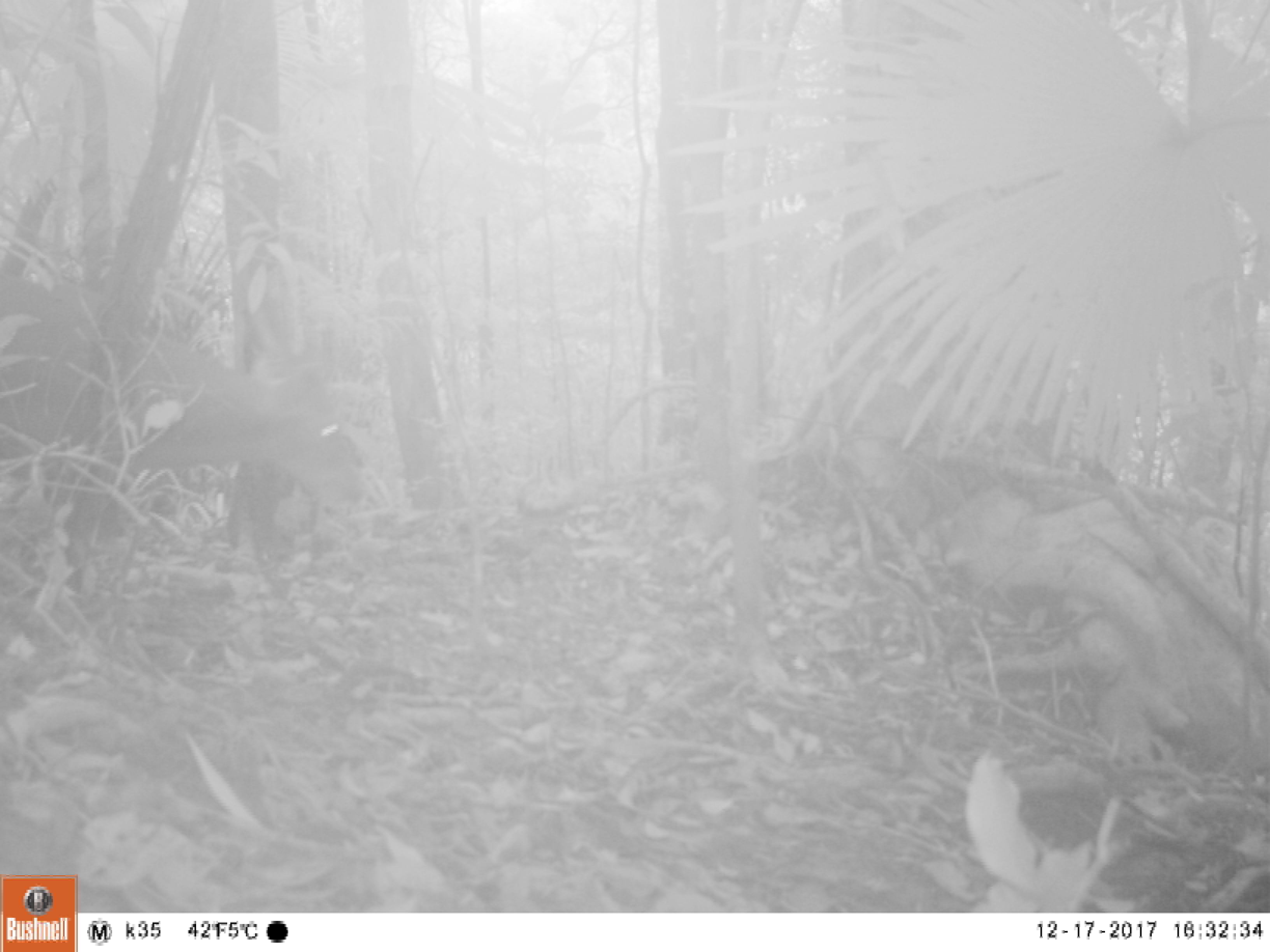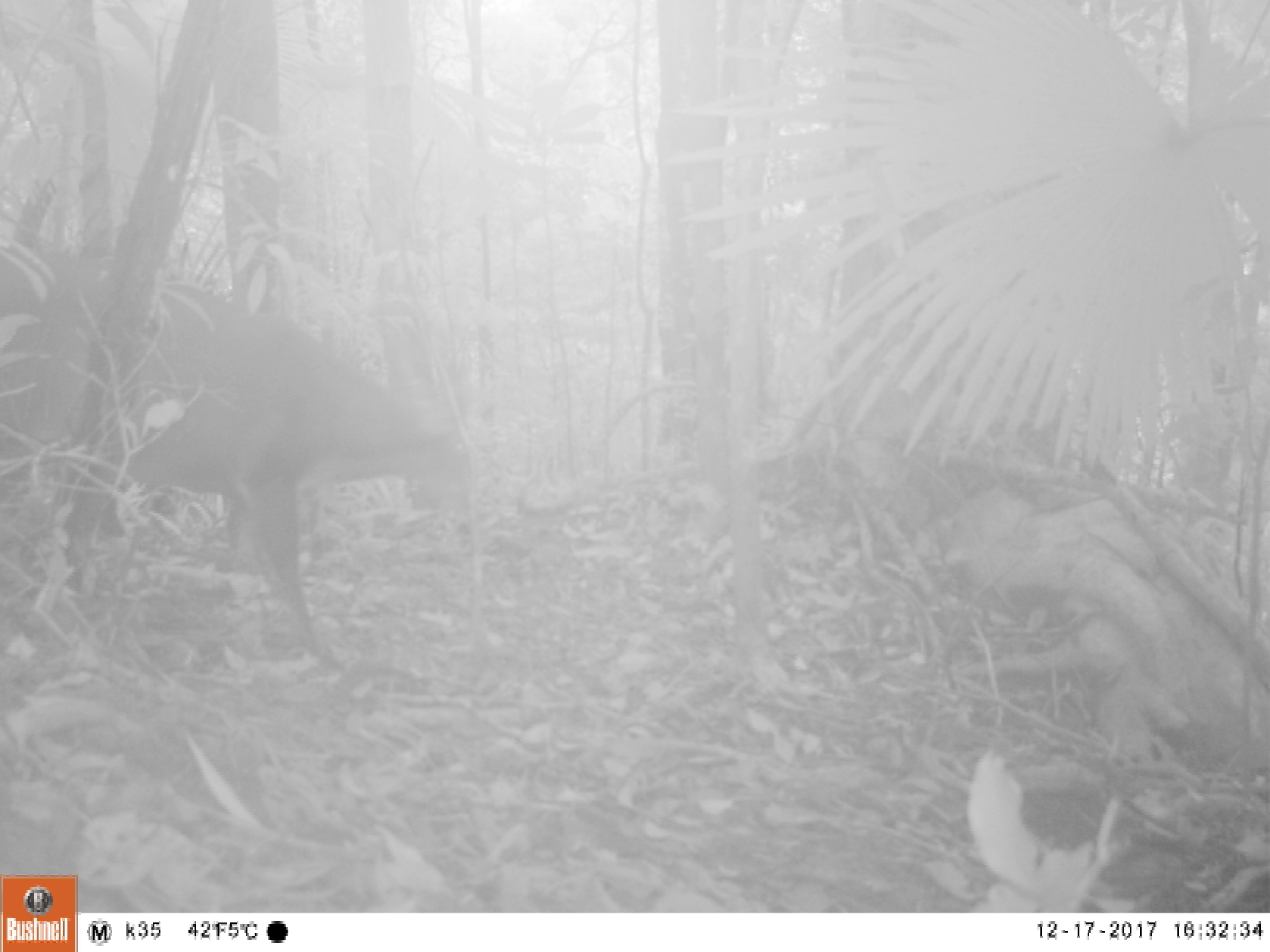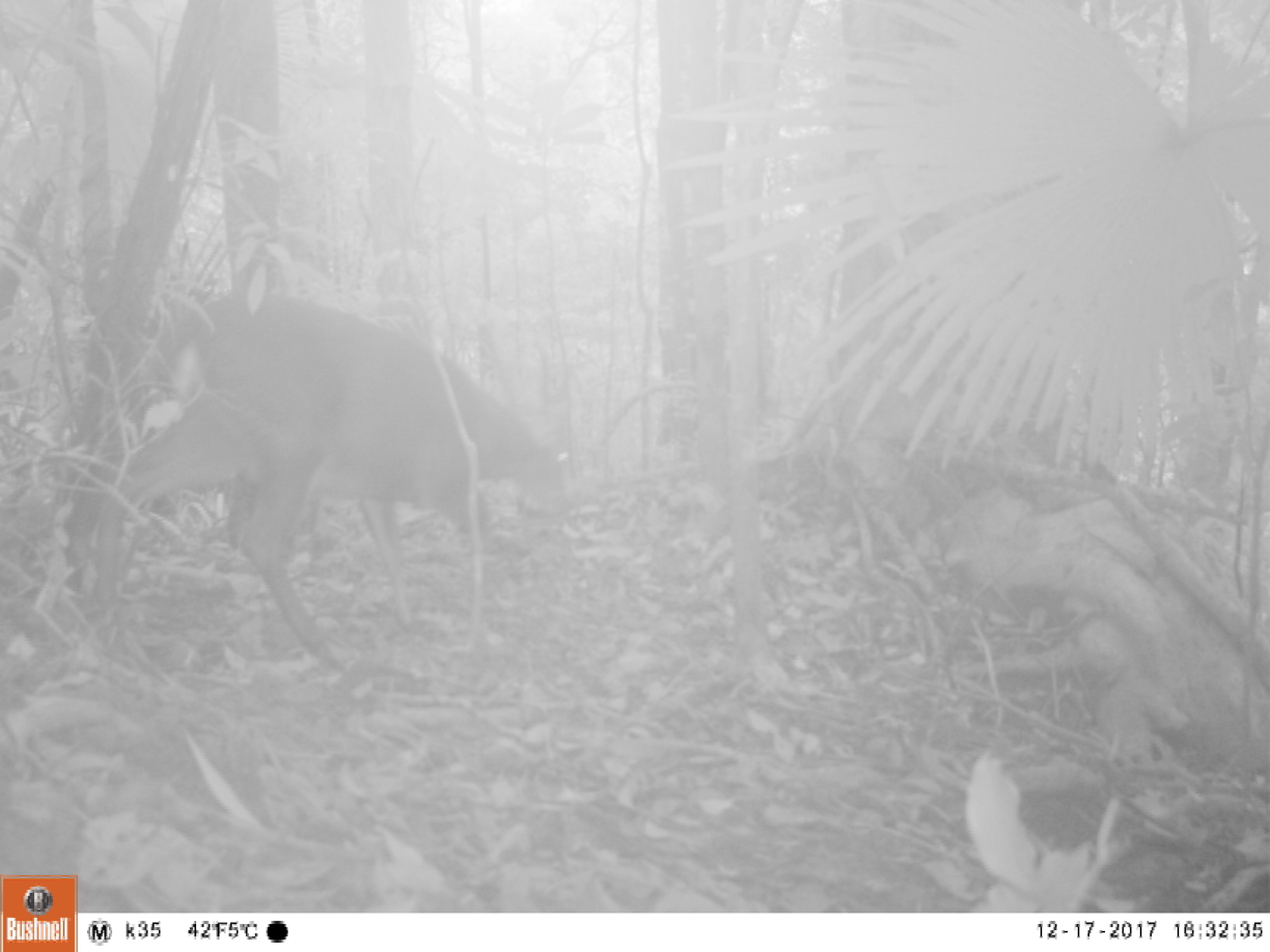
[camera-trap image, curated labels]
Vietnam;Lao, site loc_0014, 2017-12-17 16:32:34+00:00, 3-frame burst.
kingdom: Animalia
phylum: Chordata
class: Mammalia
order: Artiodactyla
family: Cervidae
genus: Muntiacus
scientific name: Muntiacus vuquangensis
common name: large-antlered muntjac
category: large antlered muntjac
Large antlered muntjac (large-antlered muntjac) (Muntiacus vuquangensis). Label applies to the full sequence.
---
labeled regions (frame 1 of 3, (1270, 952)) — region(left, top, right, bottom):
large antlered muntjac: region(0, 270, 367, 572)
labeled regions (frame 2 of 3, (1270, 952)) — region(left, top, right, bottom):
large antlered muntjac: region(0, 270, 473, 673)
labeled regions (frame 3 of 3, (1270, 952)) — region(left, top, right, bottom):
large antlered muntjac: region(91, 285, 571, 675)